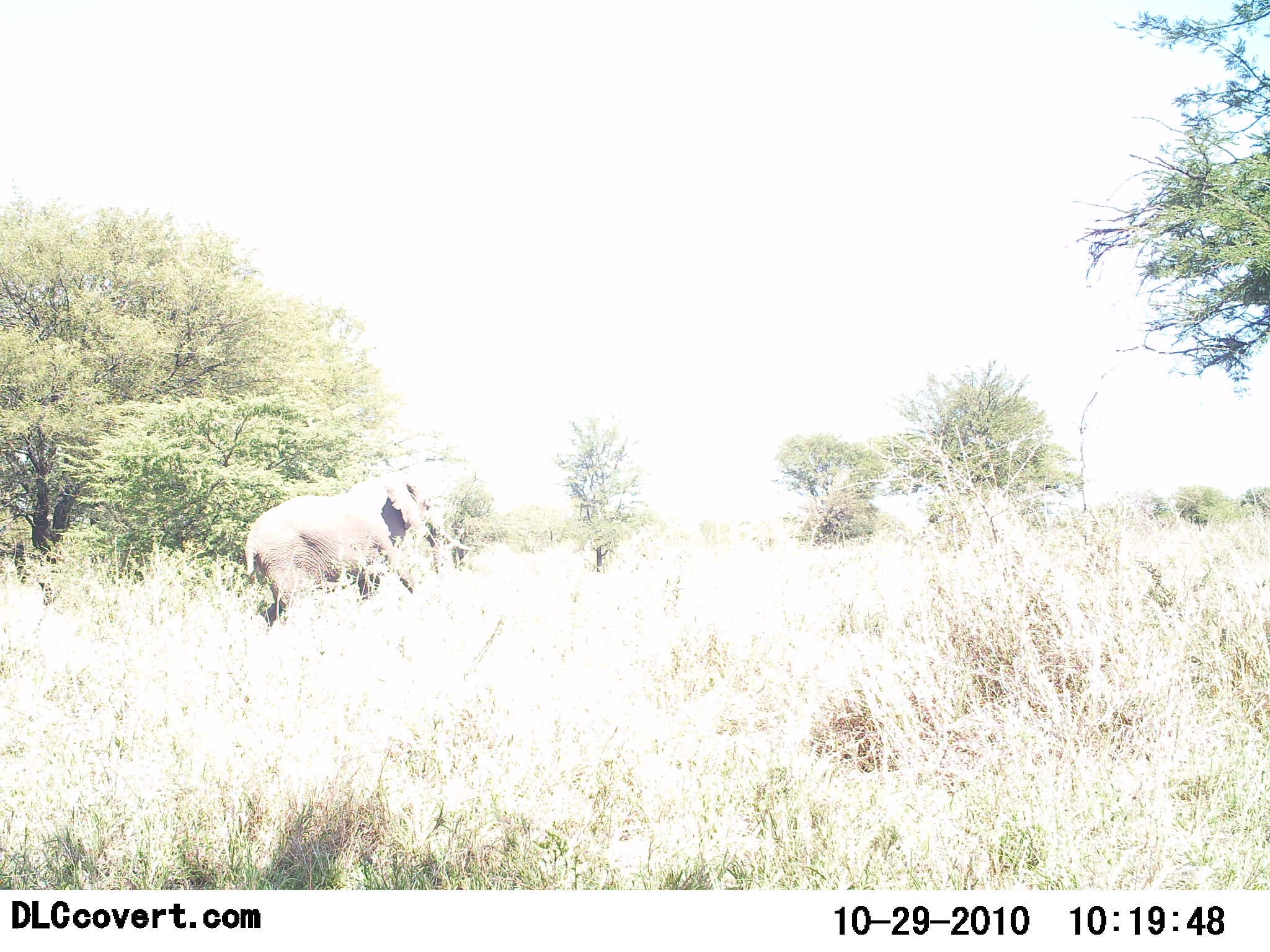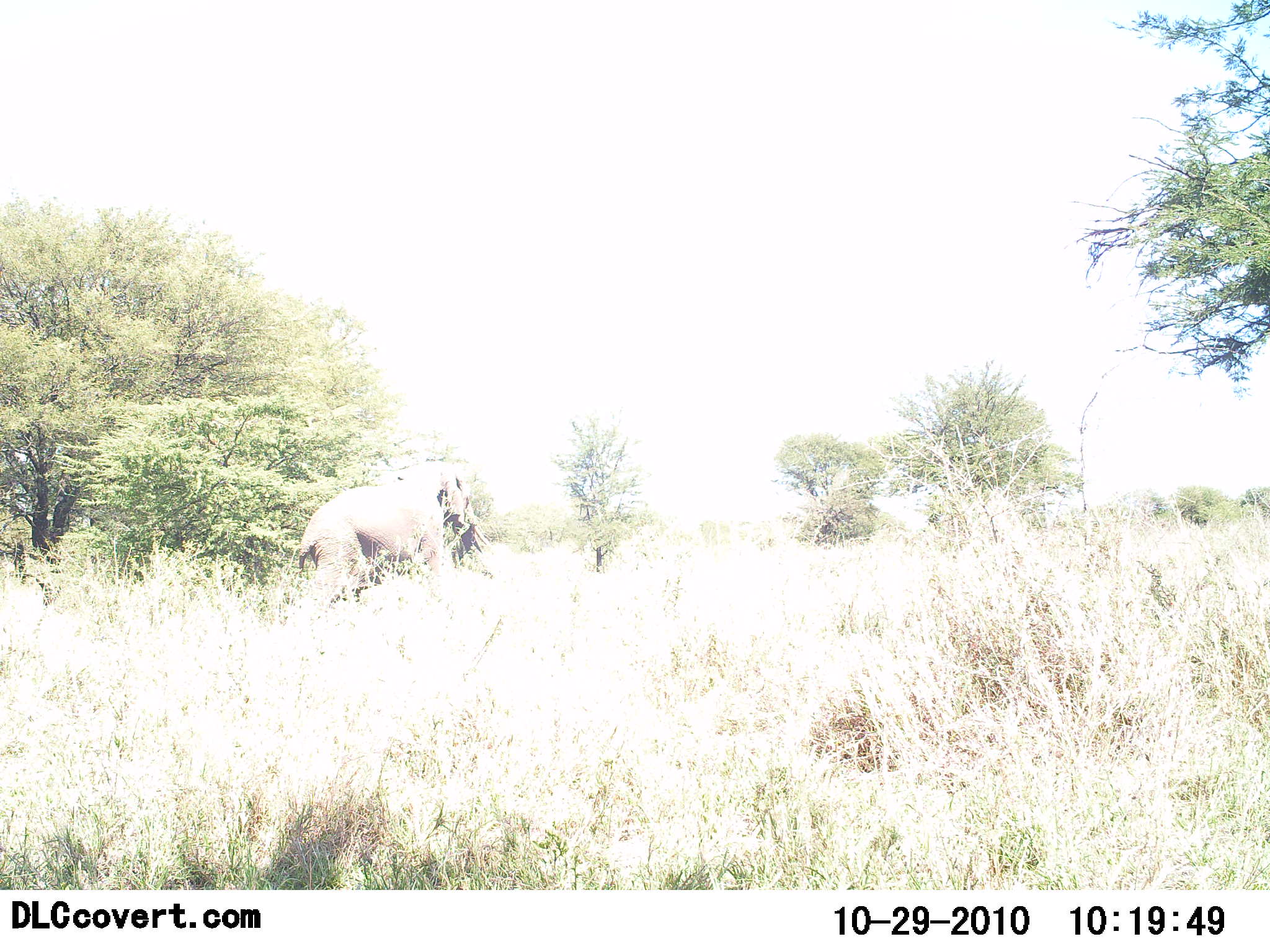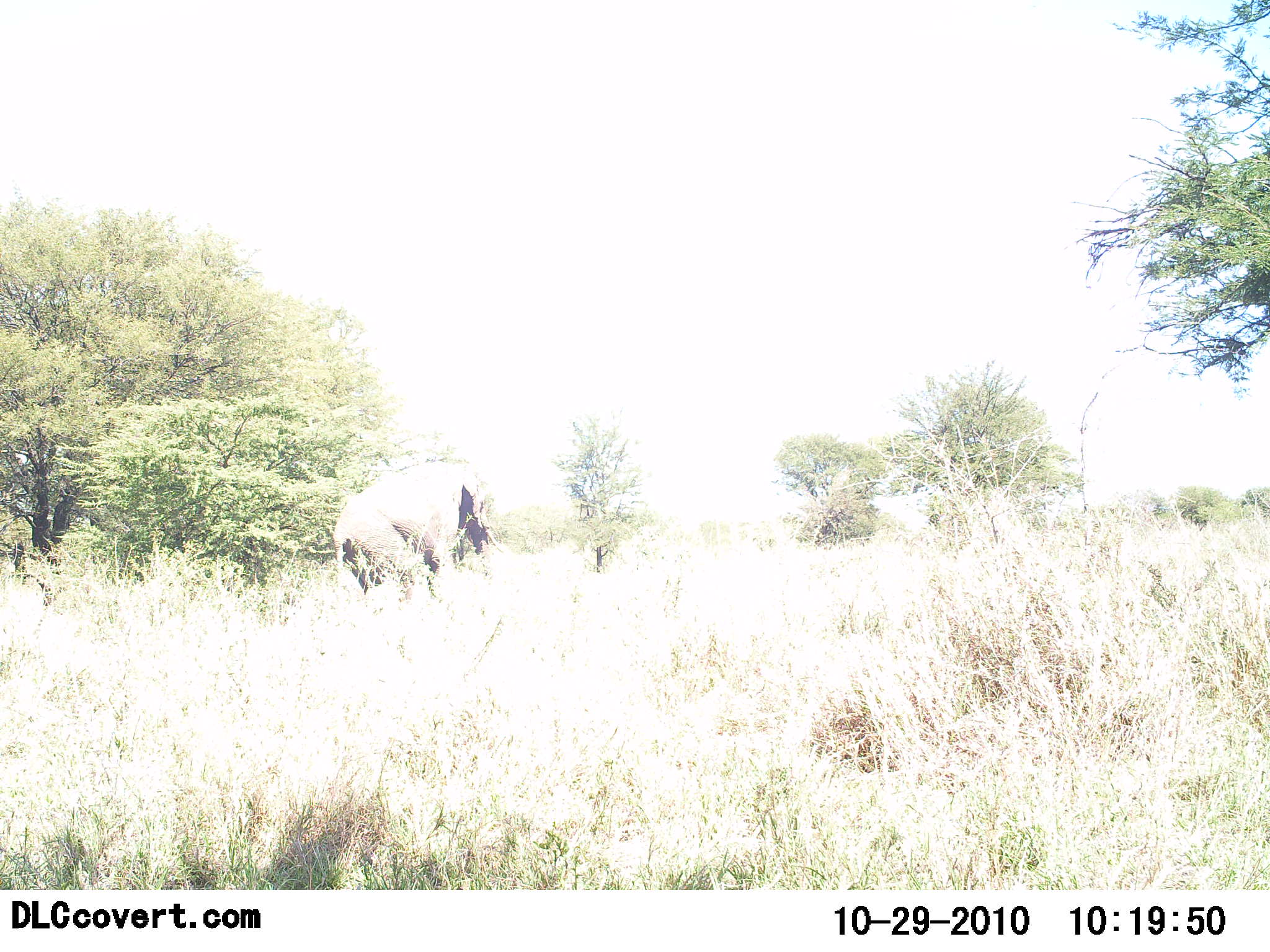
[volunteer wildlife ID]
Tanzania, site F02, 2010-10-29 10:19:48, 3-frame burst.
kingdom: Animalia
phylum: Chordata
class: Mammalia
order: Proboscidea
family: Elephantidae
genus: Loxodonta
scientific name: Loxodonta africana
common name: african bush elephant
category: elephant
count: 1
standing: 9%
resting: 0%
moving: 100%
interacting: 0%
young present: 0%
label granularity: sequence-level